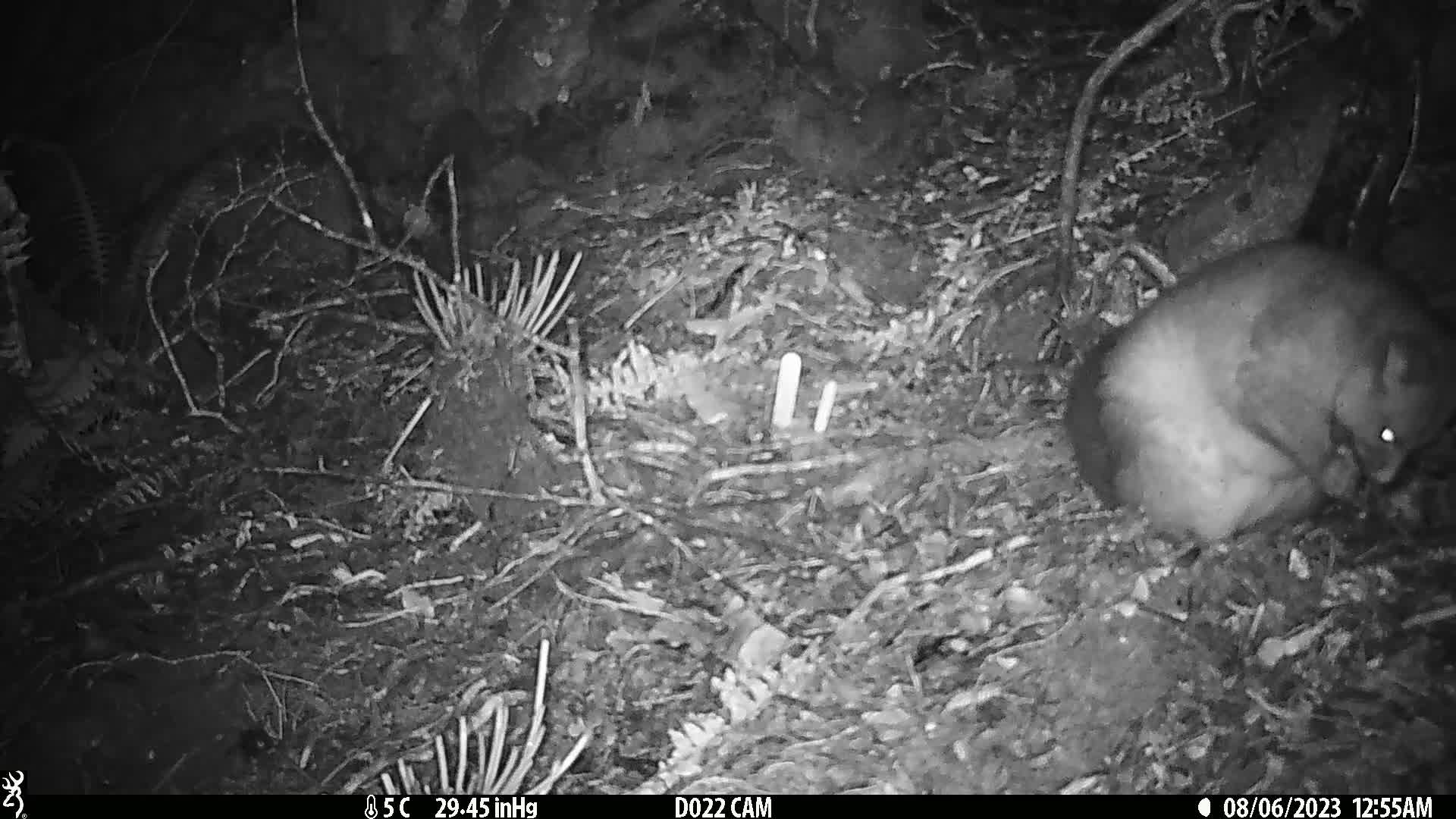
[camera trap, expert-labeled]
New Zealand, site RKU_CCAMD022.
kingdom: Animalia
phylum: Chordata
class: Mammalia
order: Diprotodontia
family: Phalangeridae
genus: Trichosurus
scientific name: Trichosurus vulpecula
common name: common brushtail possum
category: possum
Possum (common brushtail possum) (Trichosurus vulpecula).